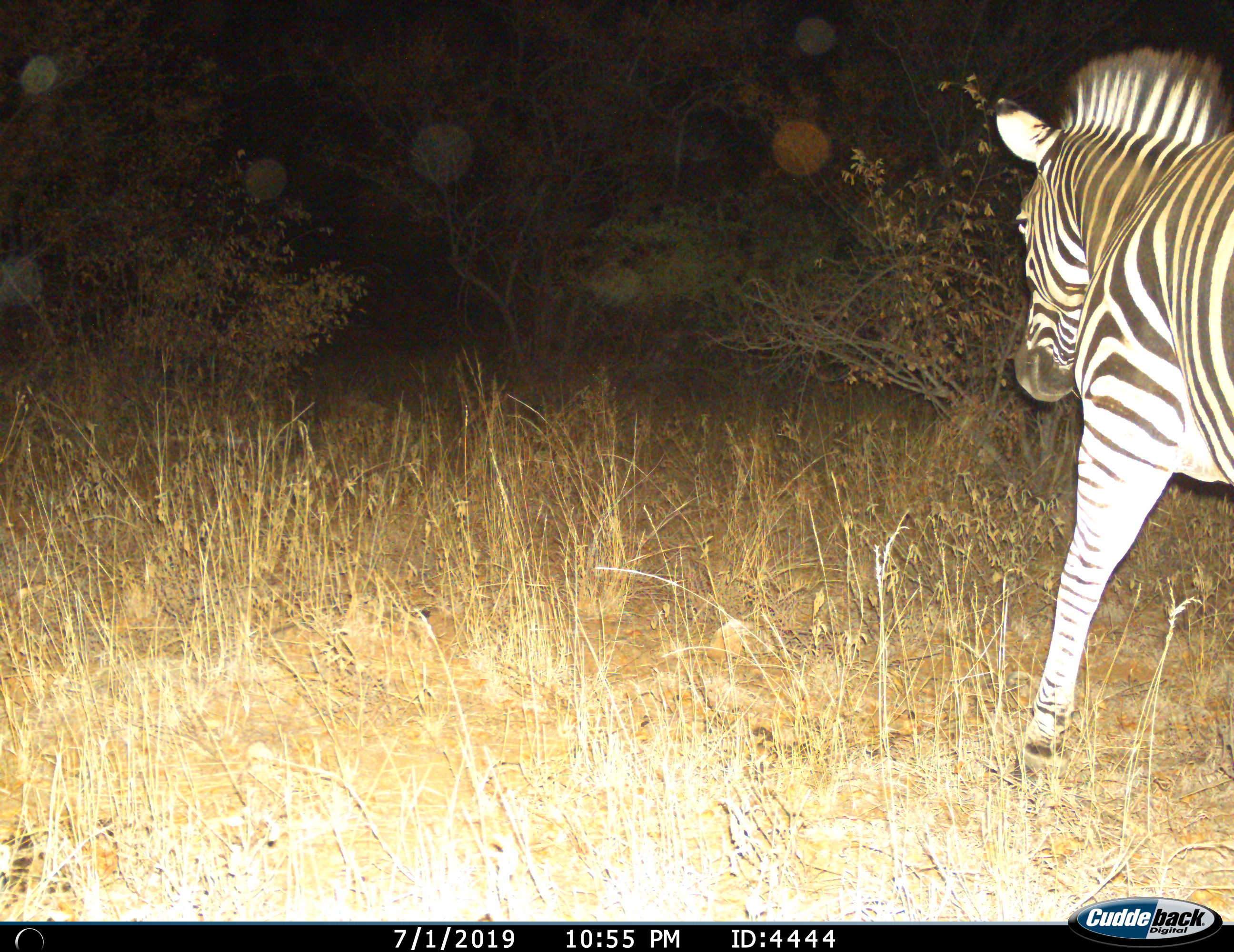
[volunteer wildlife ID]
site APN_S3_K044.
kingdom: Animalia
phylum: Chordata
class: Mammalia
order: Perissodactyla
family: Equidae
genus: Equus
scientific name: Equus quagga burchellii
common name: burchell's zebra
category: zebraburchells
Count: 1.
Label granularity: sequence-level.